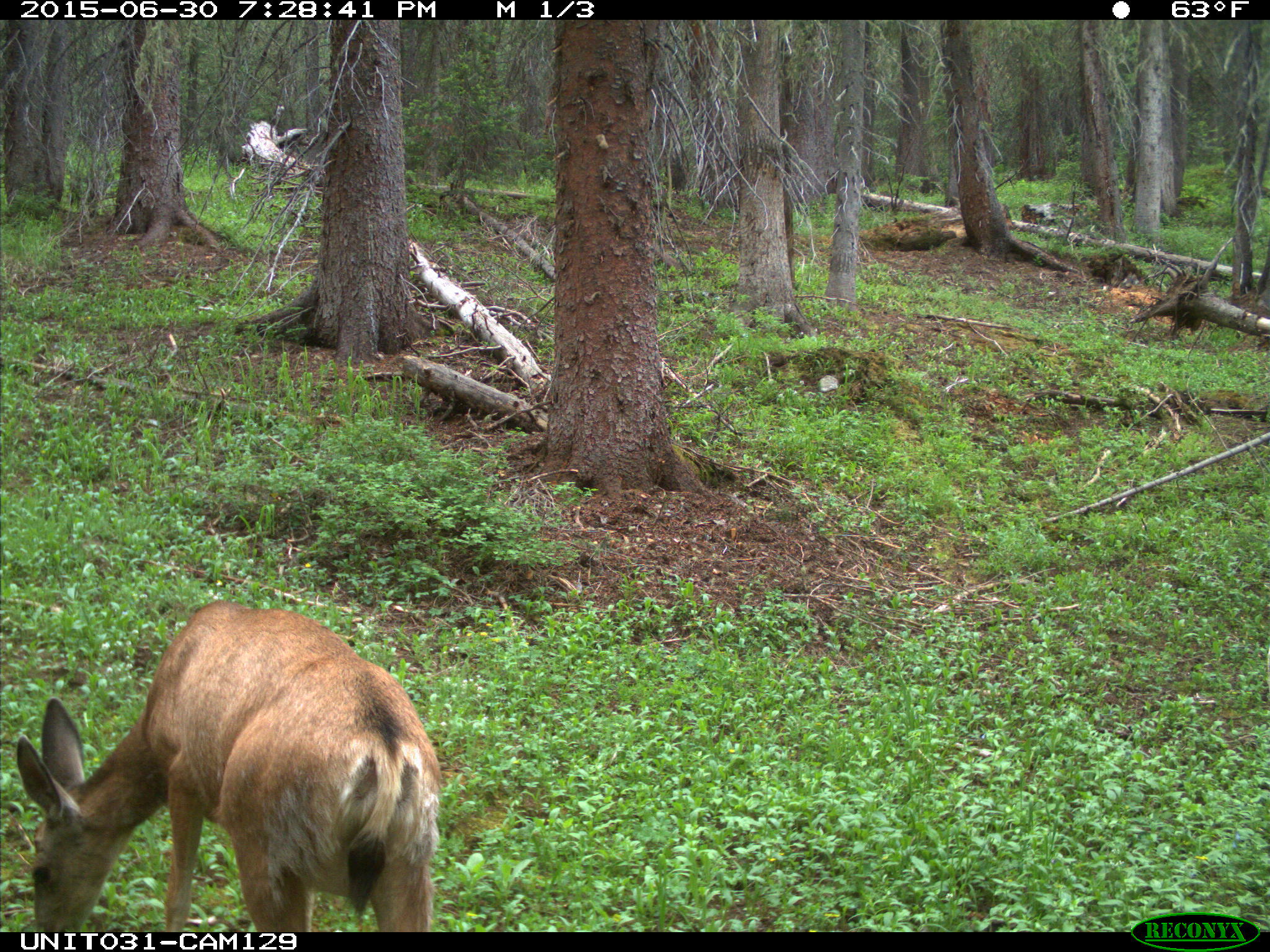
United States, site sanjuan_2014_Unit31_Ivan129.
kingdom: Animalia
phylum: Chordata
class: Mammalia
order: Artiodactyla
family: Cervidae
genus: Odocoileus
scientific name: Odocoileus hemionus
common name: mule deer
Odocoileus hemionus (mule deer).